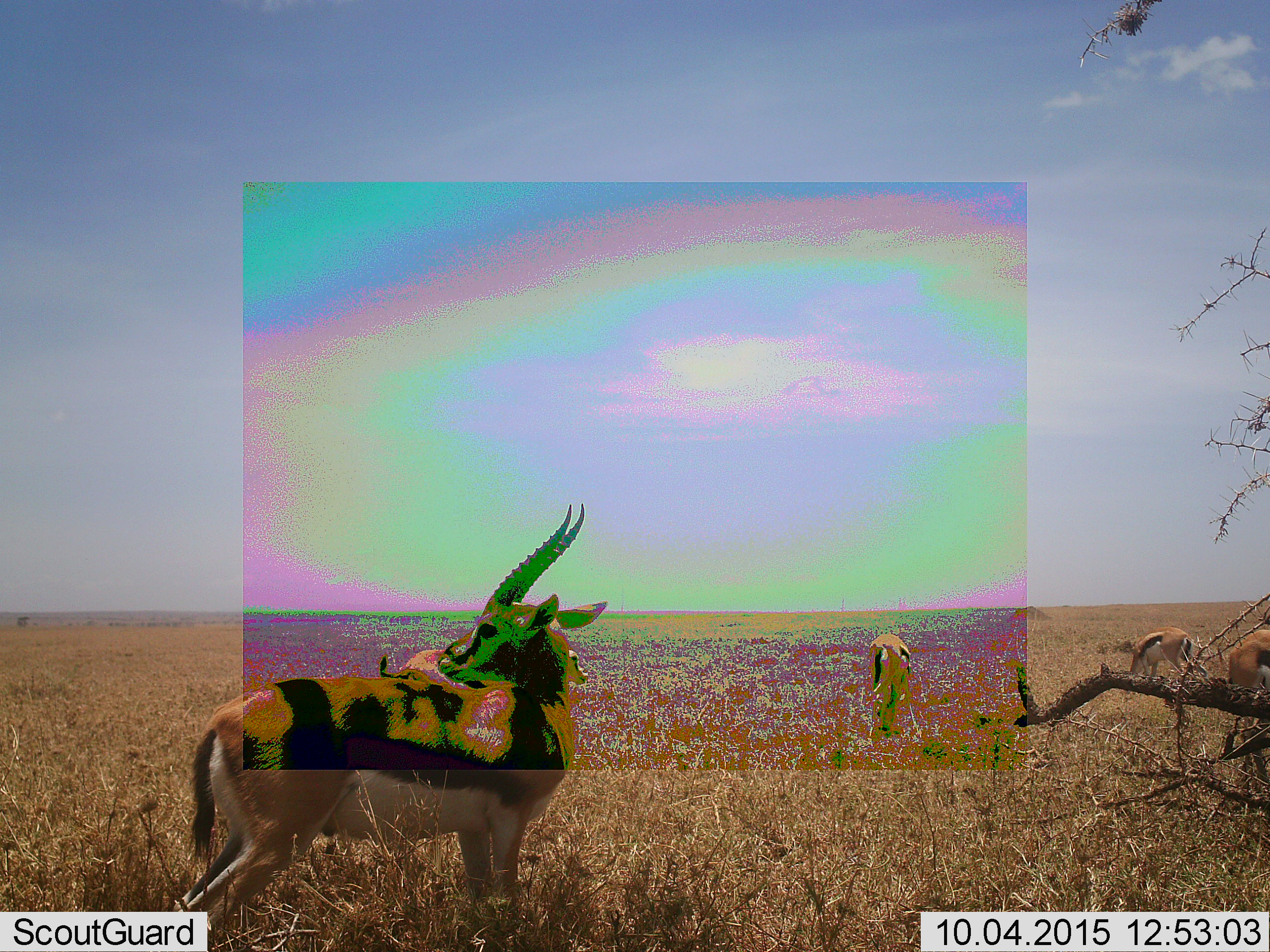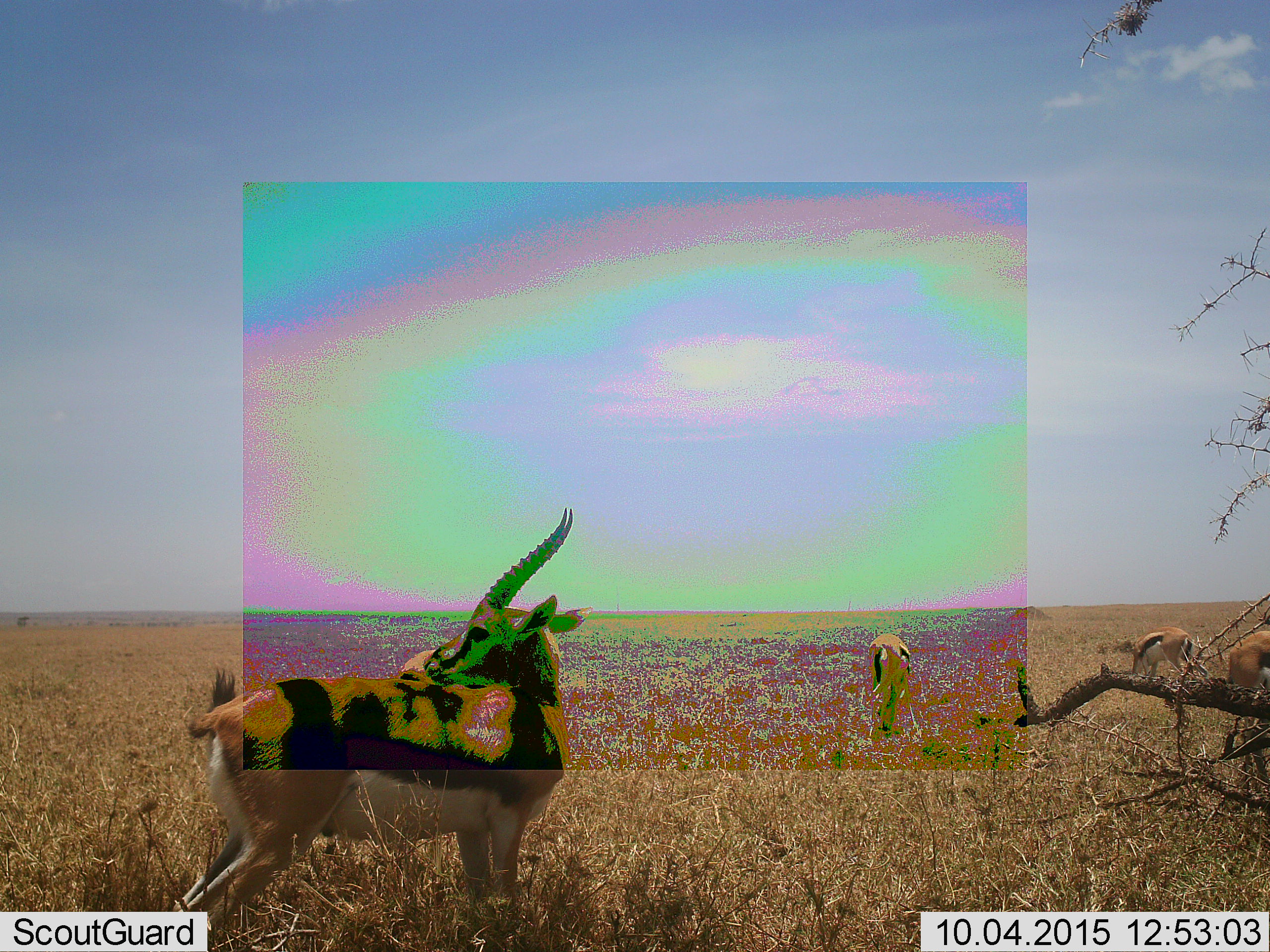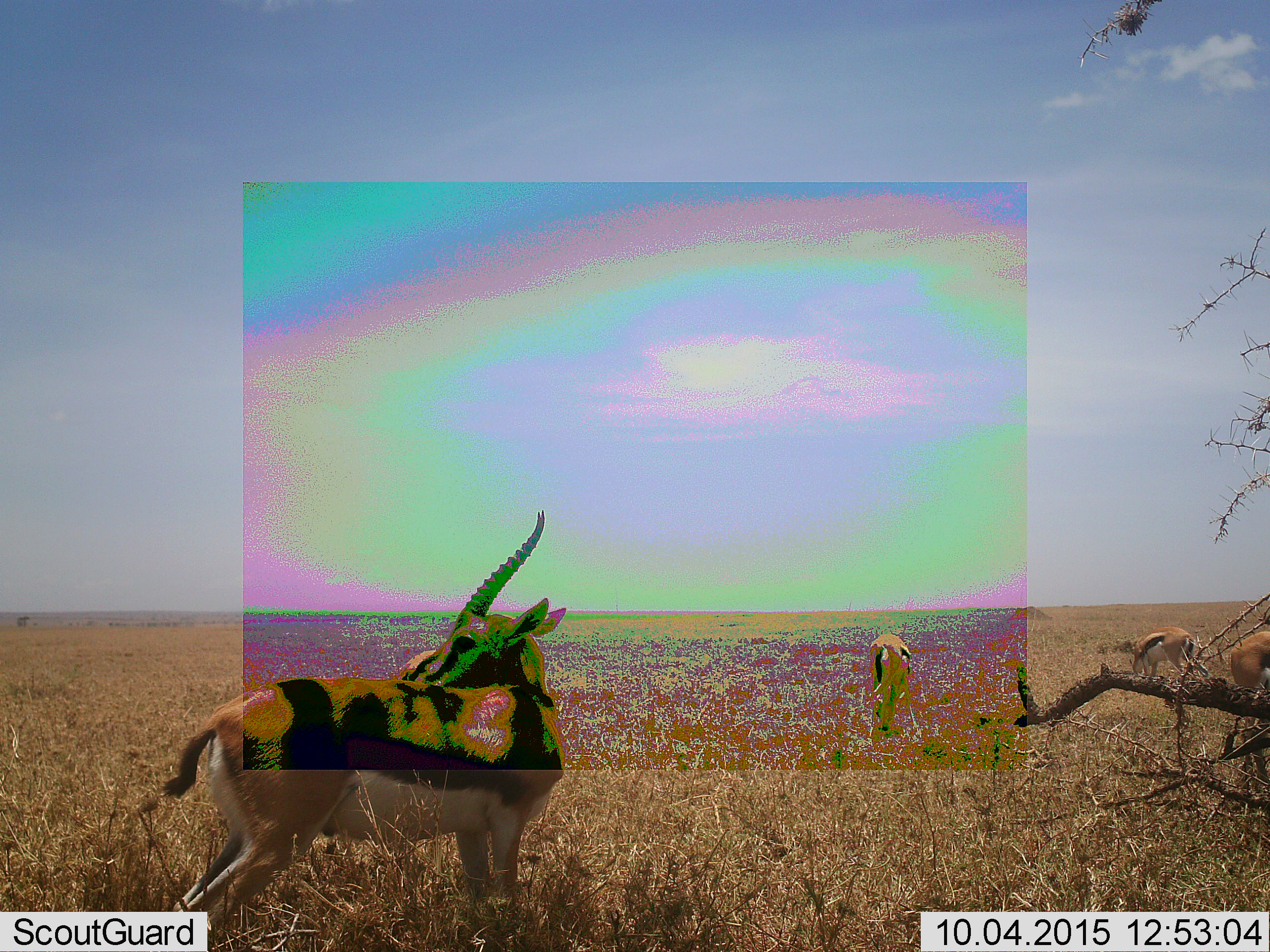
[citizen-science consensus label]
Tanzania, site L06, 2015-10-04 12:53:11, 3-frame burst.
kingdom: Animalia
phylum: Chordata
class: Mammalia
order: Artiodactyla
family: Bovidae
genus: Eudorcas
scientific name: Eudorcas thomsonii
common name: thomson's gazelle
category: gazellethomsons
Gazellethomsons (thomson's gazelle) (Eudorcas thomsonii), count 4. Behavior (volunteer vote fractions): standing 100%, resting 0%, moving 0%, interacting 0%. Young present (vote fraction): 0%. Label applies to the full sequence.